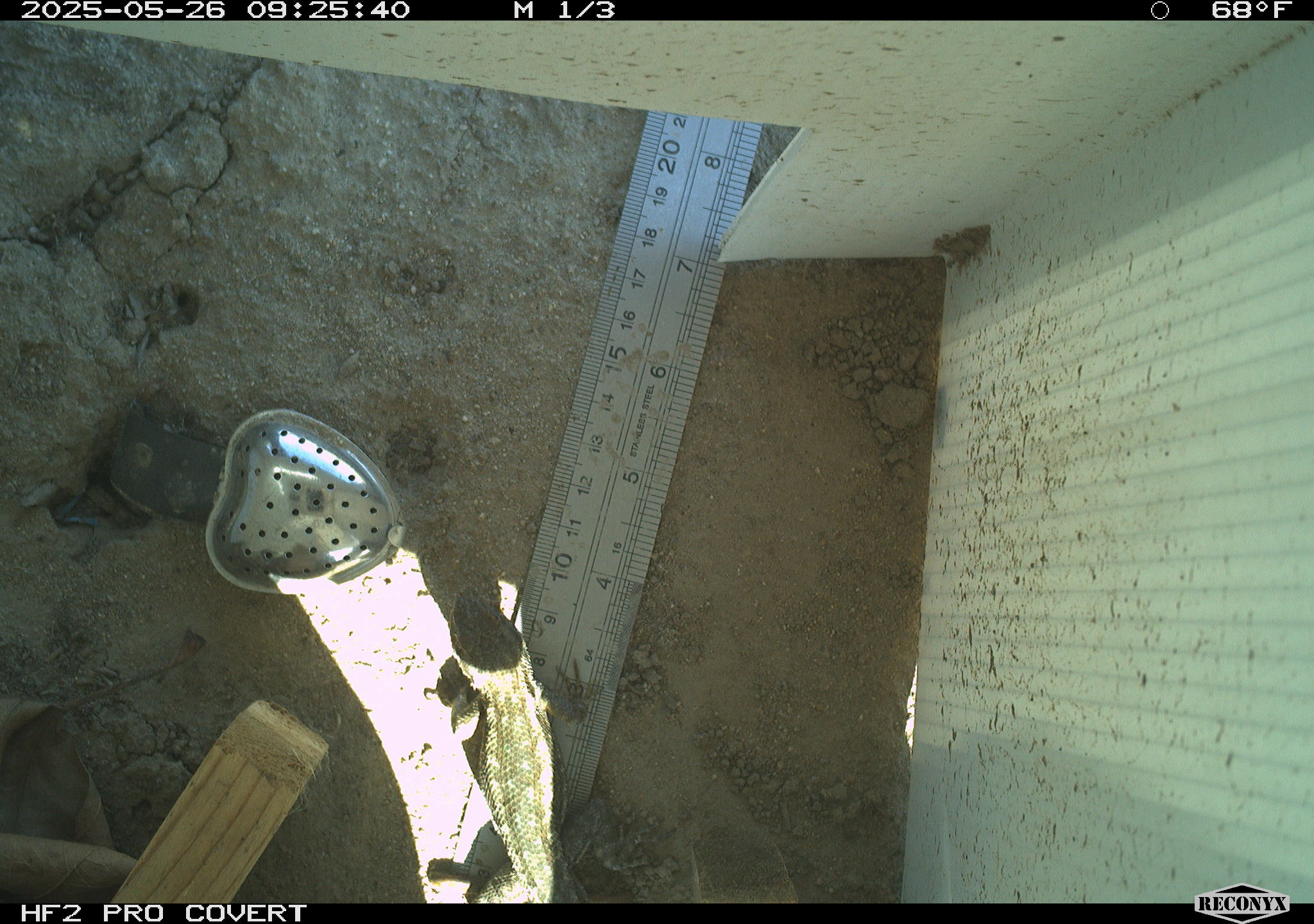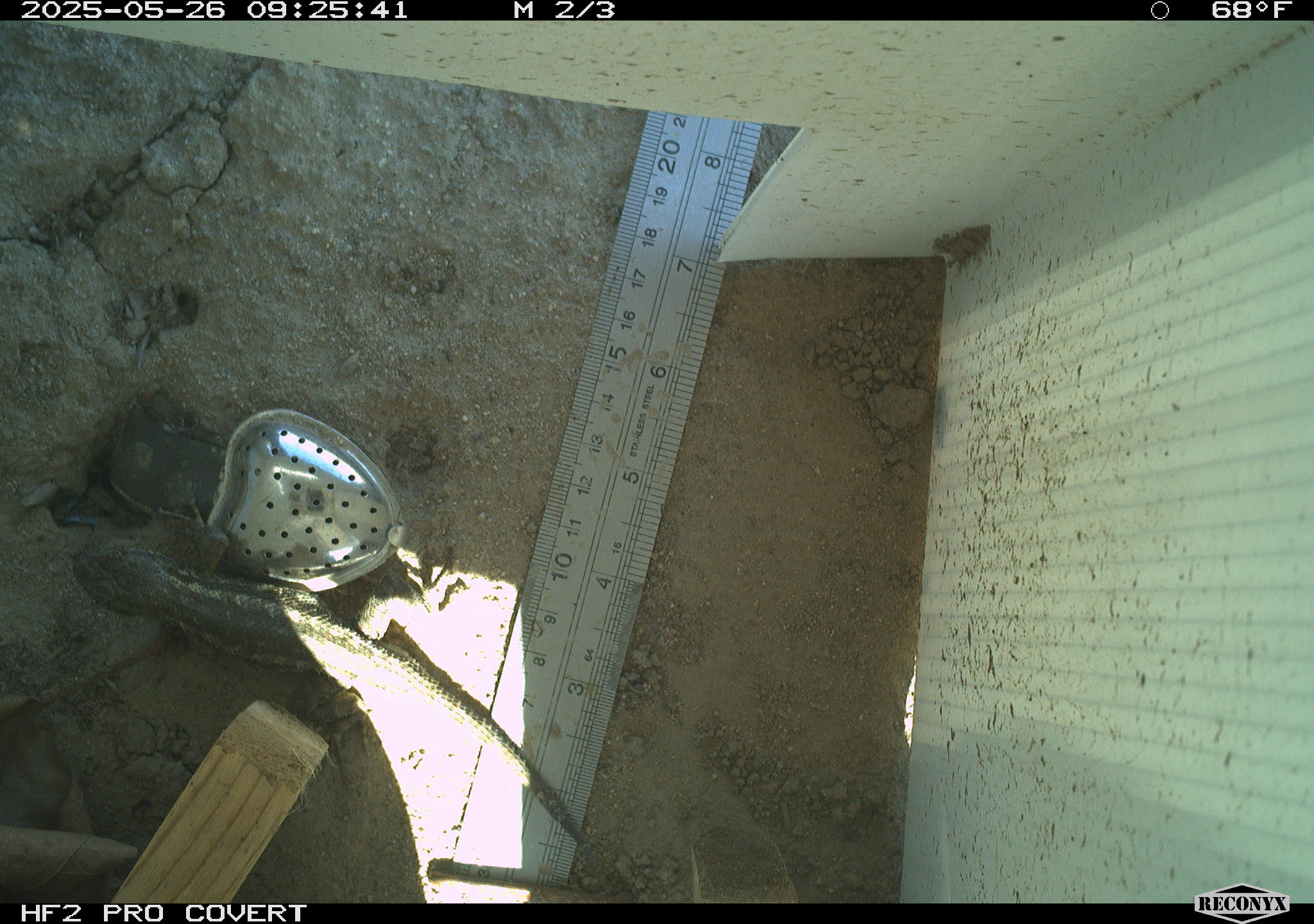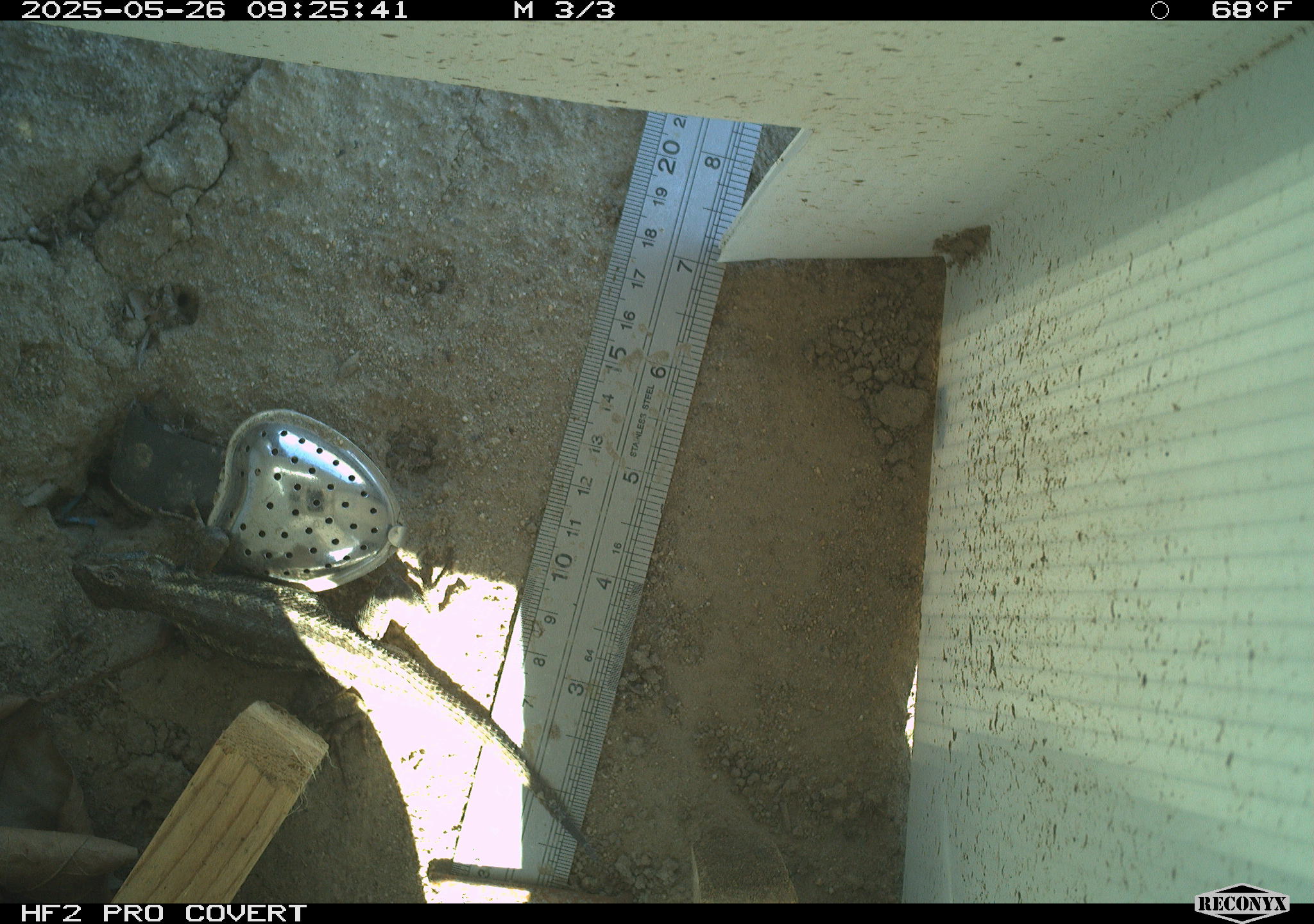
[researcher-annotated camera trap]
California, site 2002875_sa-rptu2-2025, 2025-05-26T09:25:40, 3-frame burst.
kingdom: Animalia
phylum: Chordata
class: Reptilia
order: Squamata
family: Phrynosomatidae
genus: Sceloporus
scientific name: Sceloporus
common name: spiny lizards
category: sceloporus species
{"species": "sceloporus species (spiny lizards) (Sceloporus)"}